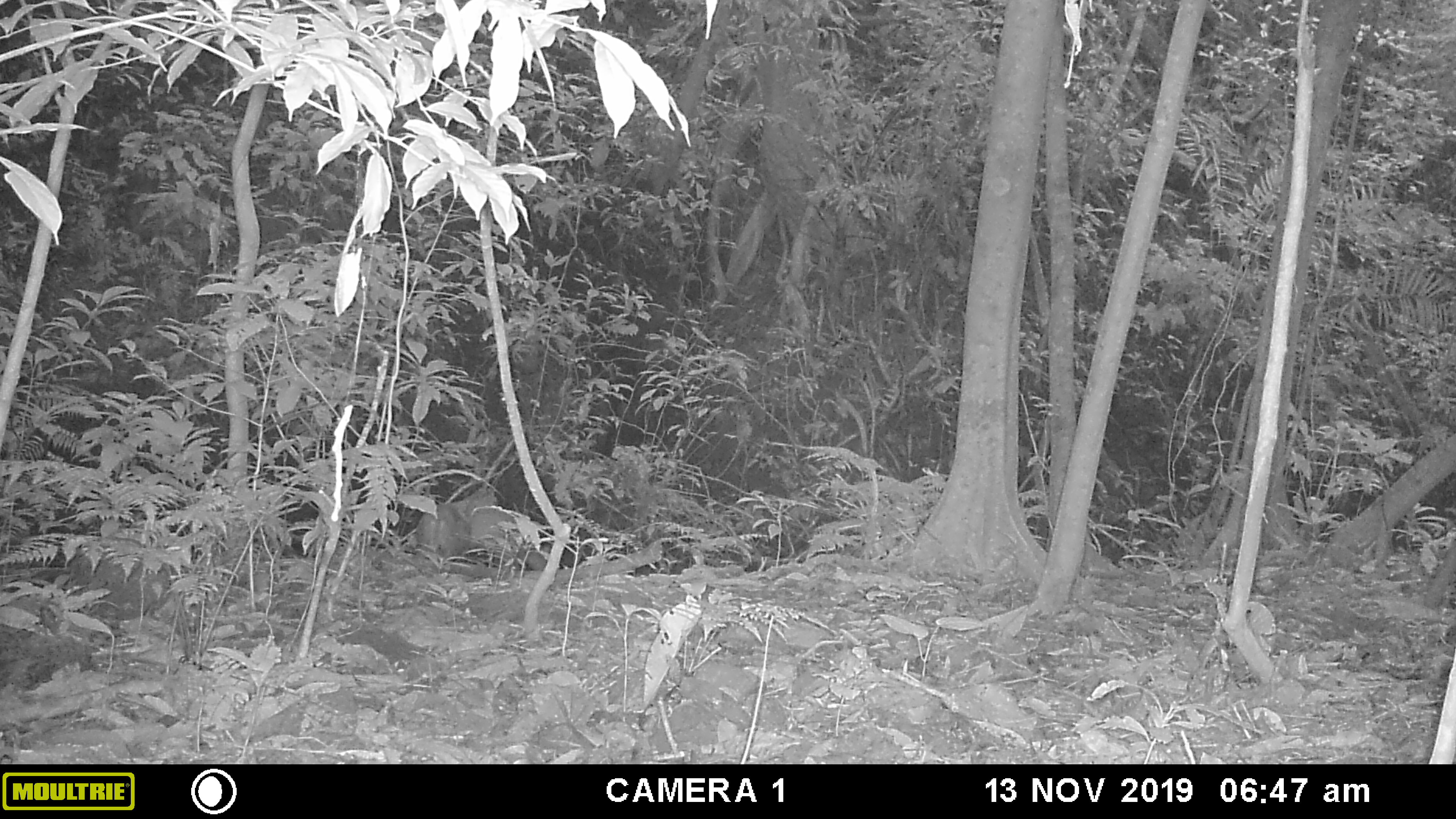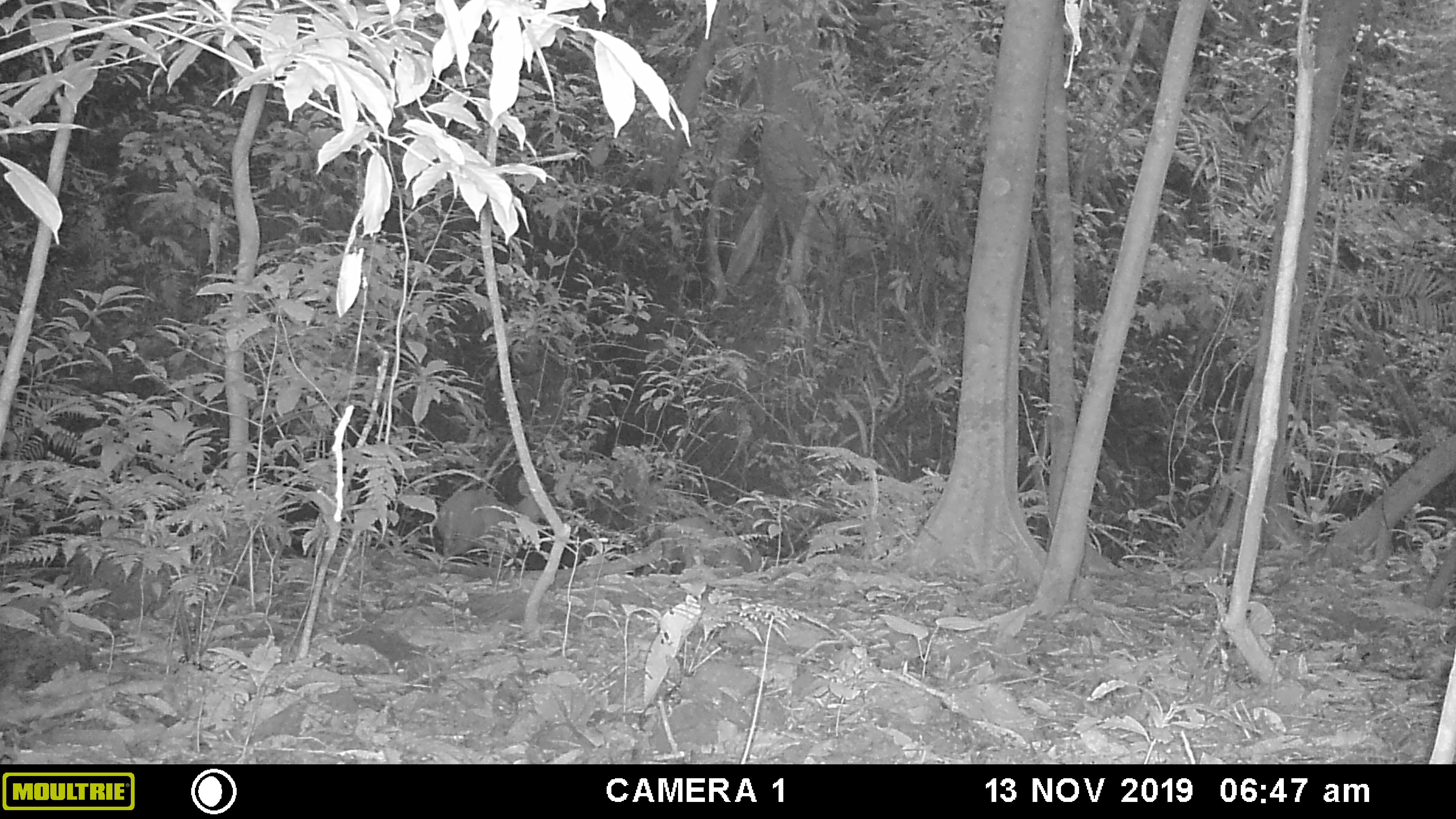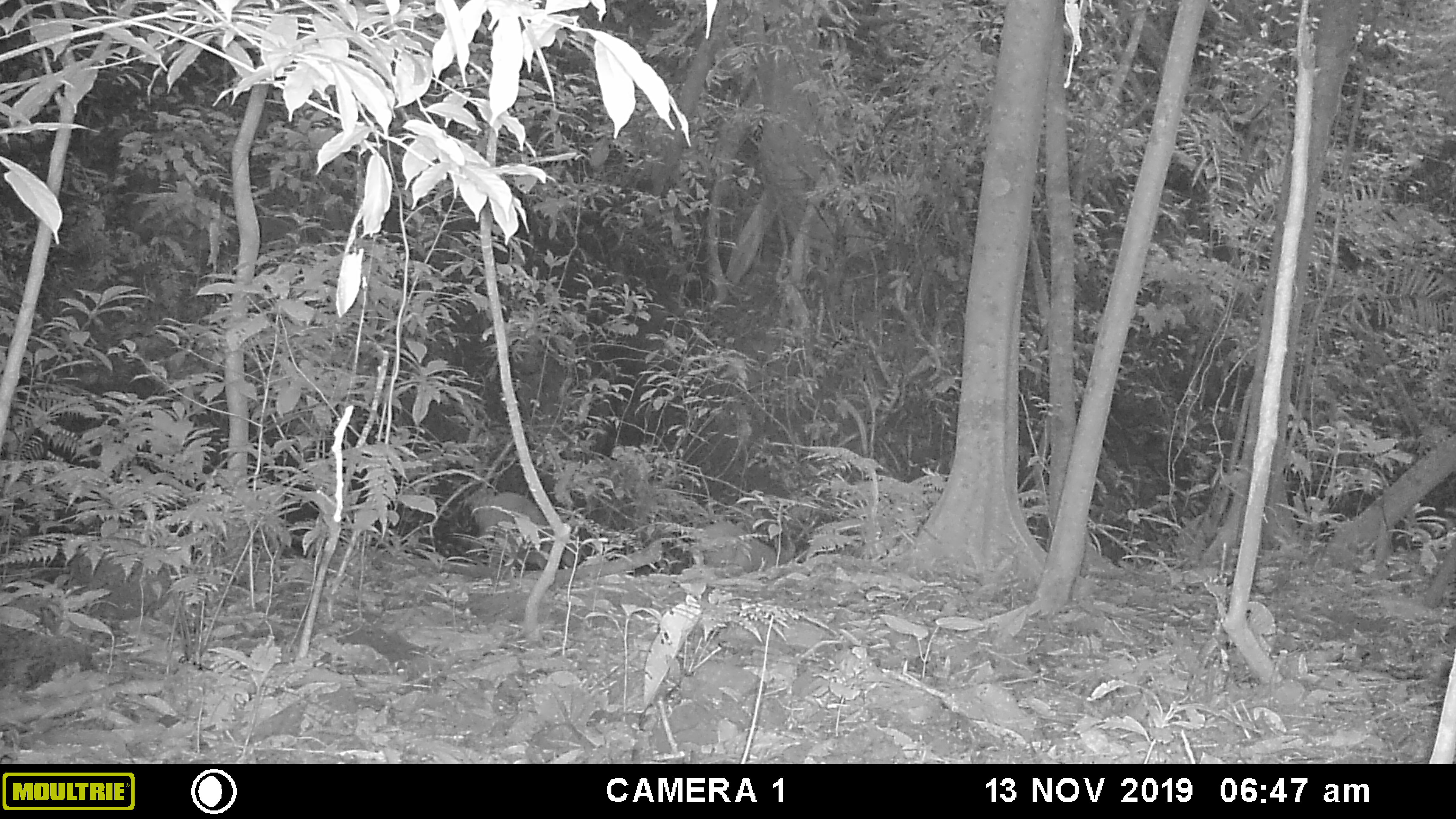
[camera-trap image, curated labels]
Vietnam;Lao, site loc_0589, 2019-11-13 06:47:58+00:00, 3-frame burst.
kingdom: Animalia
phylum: Chordata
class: Mammalia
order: Artiodactyla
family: Cervidae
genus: Muntiacus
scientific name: Muntiacus muntjak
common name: red muntjac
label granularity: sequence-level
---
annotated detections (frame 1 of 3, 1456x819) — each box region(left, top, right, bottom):
red muntjac: region(413, 494, 545, 572)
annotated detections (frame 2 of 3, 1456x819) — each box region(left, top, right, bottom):
red muntjac: region(427, 470, 553, 569)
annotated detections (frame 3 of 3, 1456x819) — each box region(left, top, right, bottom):
red muntjac: region(473, 489, 577, 566)